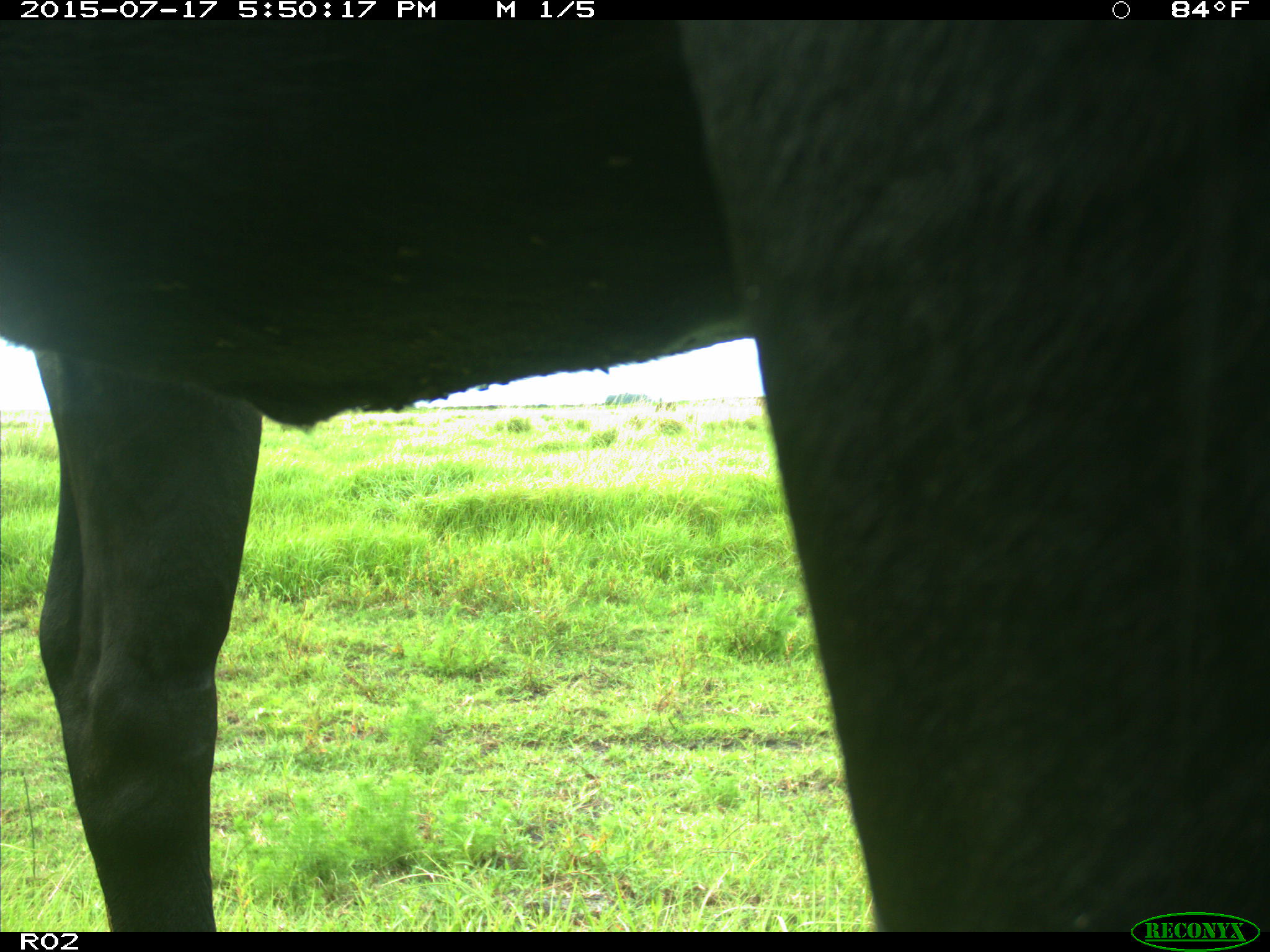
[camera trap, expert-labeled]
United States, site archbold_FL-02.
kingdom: Animalia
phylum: Chordata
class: Mammalia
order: Artiodactyla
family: Bovidae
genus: Bos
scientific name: Bos taurus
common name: domestic cow